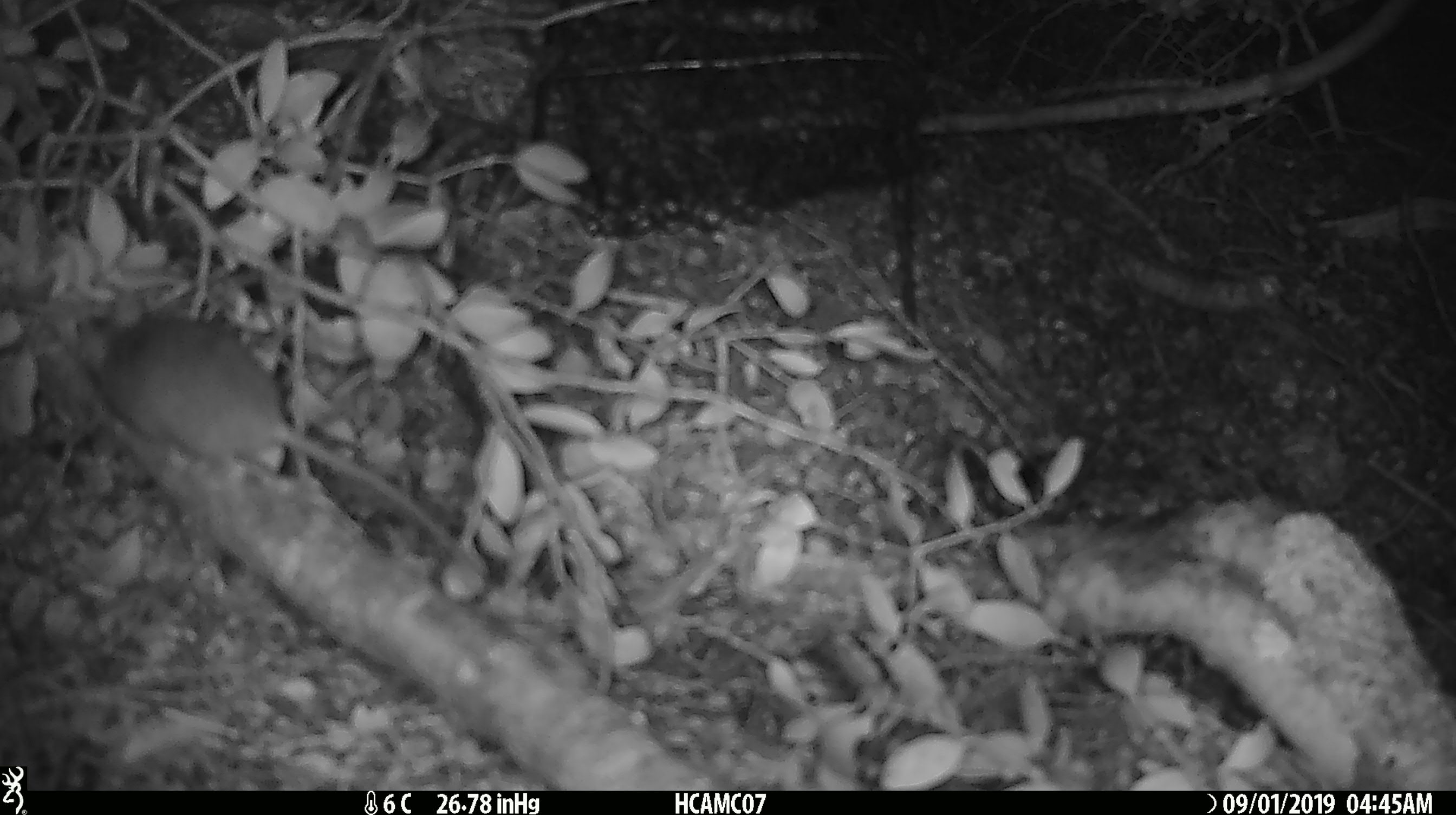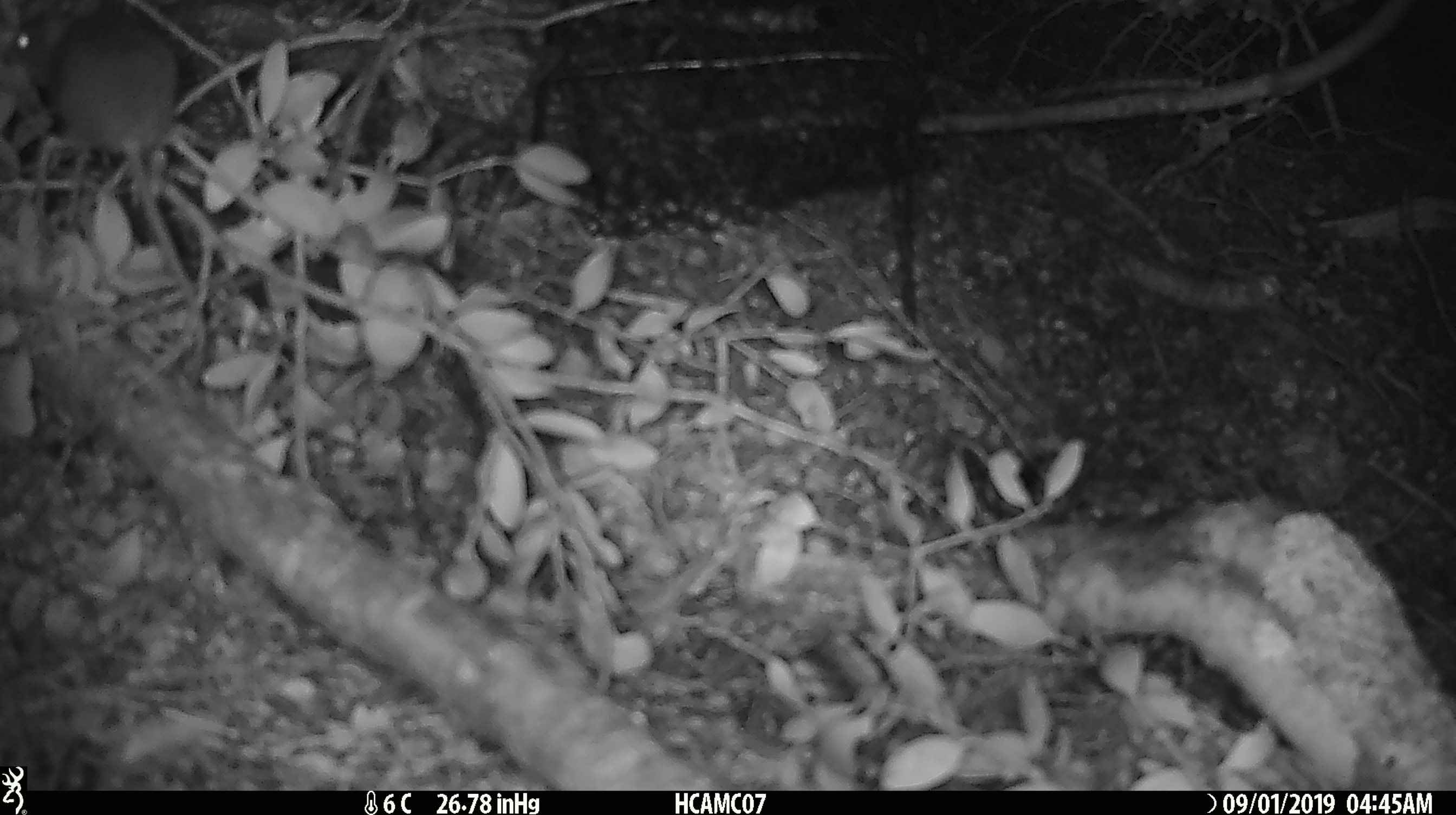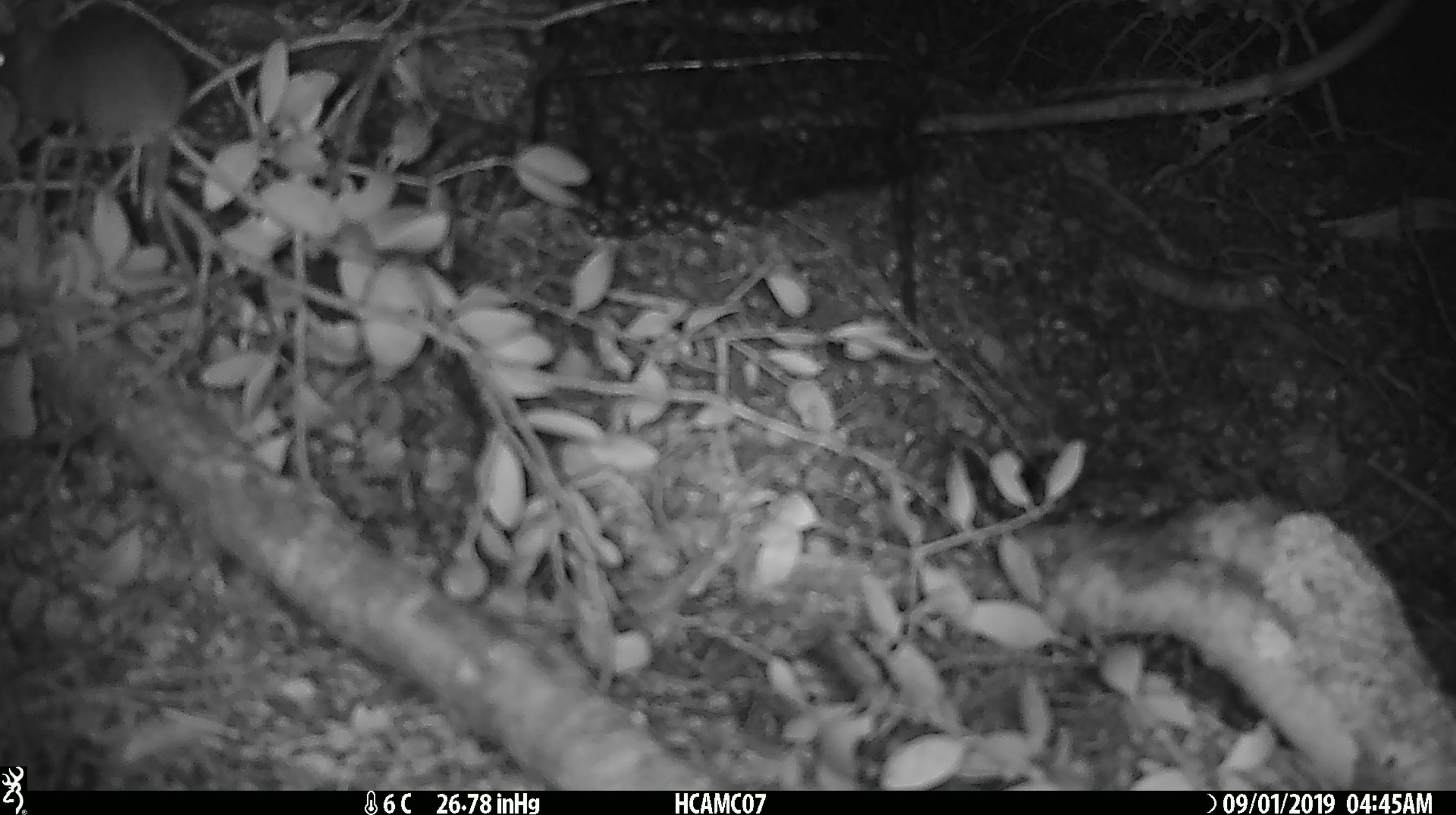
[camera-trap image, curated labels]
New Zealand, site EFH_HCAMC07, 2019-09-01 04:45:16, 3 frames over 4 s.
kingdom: Animalia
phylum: Chordata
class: Mammalia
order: Rodentia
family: Muridae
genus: Mus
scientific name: Mus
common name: mouse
Mouse (Mus).